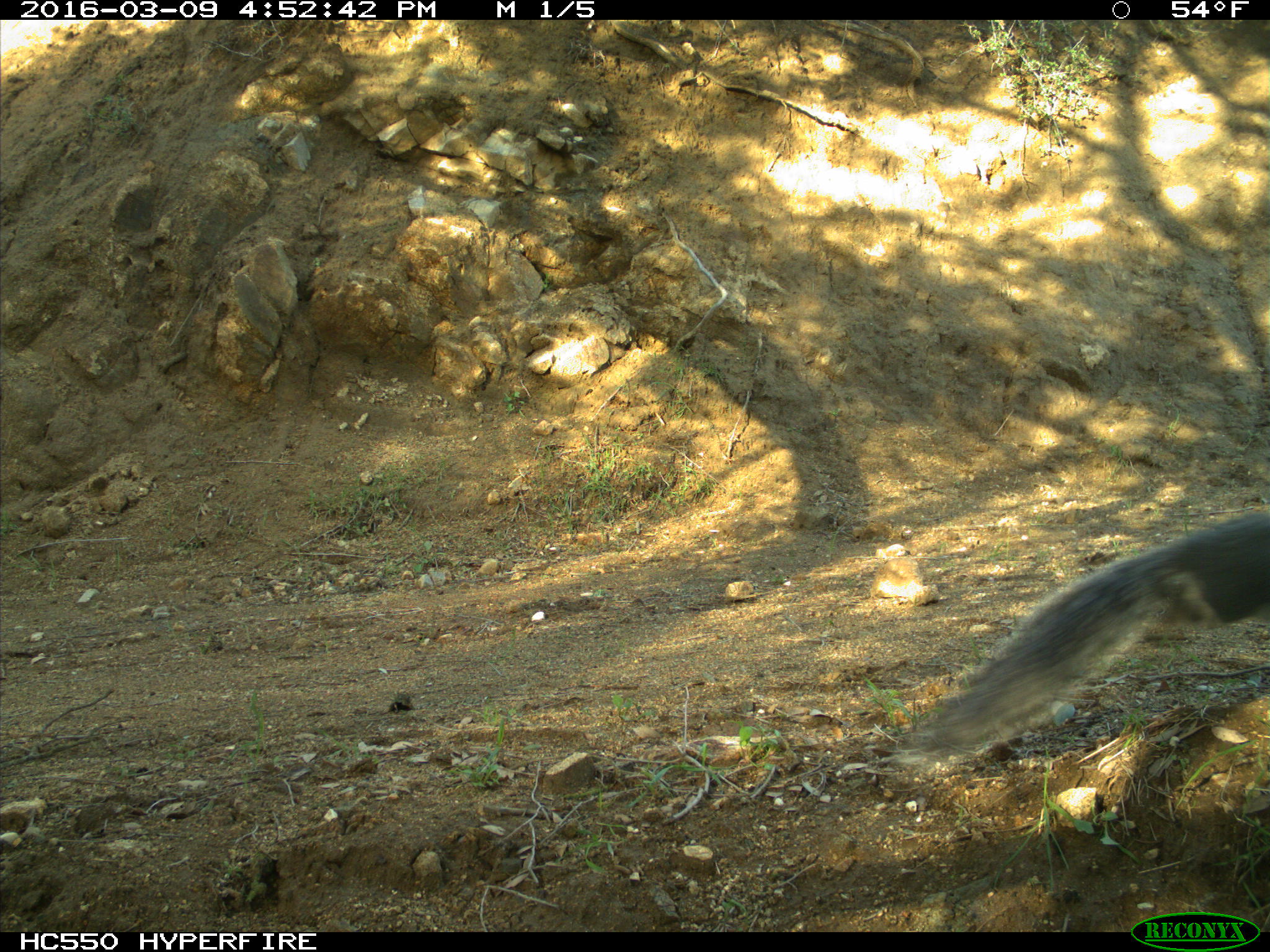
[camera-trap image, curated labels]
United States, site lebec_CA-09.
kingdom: Animalia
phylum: Chordata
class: Mammalia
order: Rodentia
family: Sciuridae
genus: Sciurus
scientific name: Sciurus carolinensis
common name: eastern gray squirrel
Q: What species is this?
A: Sciurus carolinensis (eastern gray squirrel).